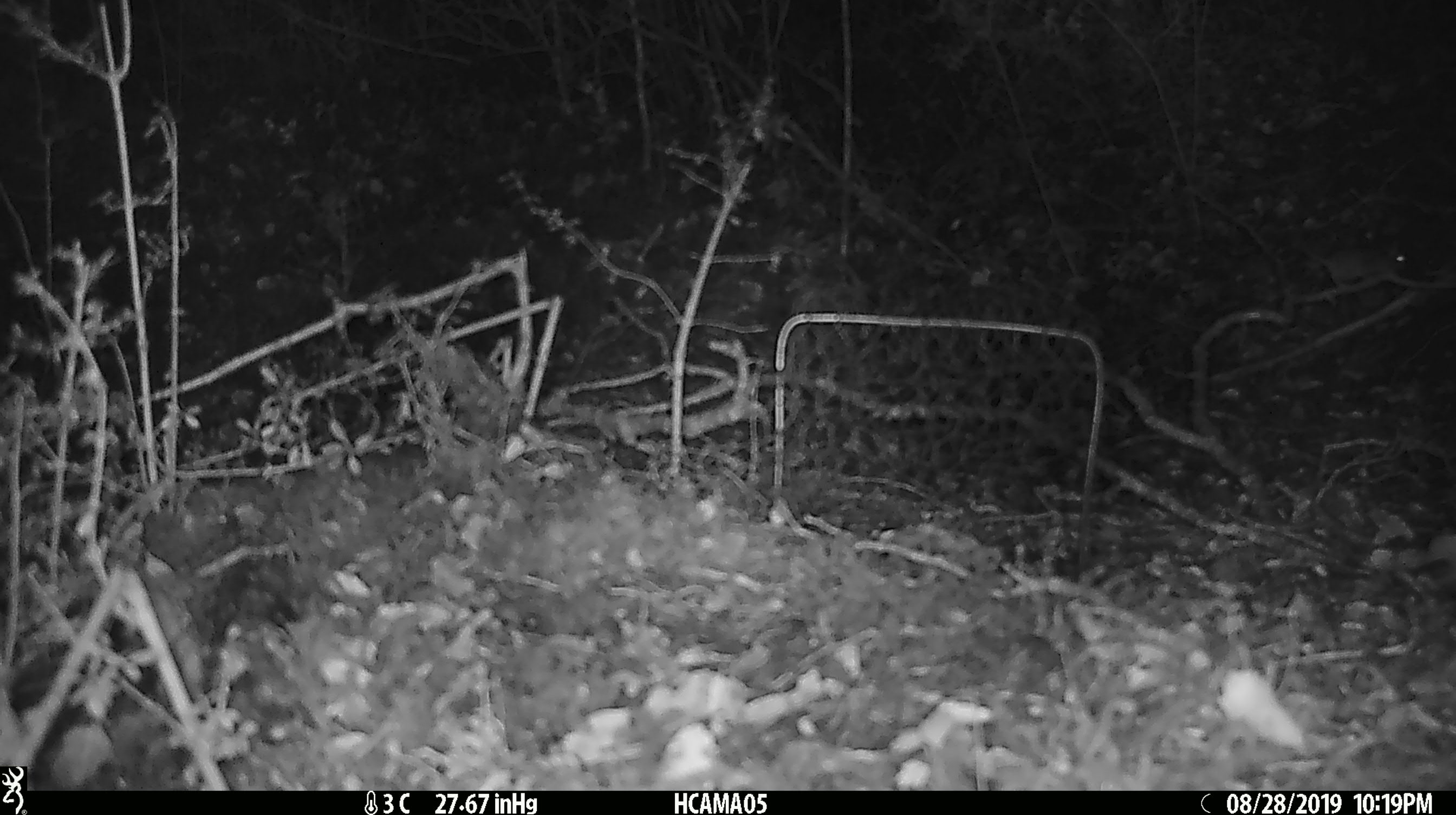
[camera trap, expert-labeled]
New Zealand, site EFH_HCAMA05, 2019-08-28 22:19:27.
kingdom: Animalia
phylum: Chordata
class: Mammalia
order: Rodentia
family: Muridae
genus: Mus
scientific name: Mus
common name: mouse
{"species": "mouse (Mus)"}